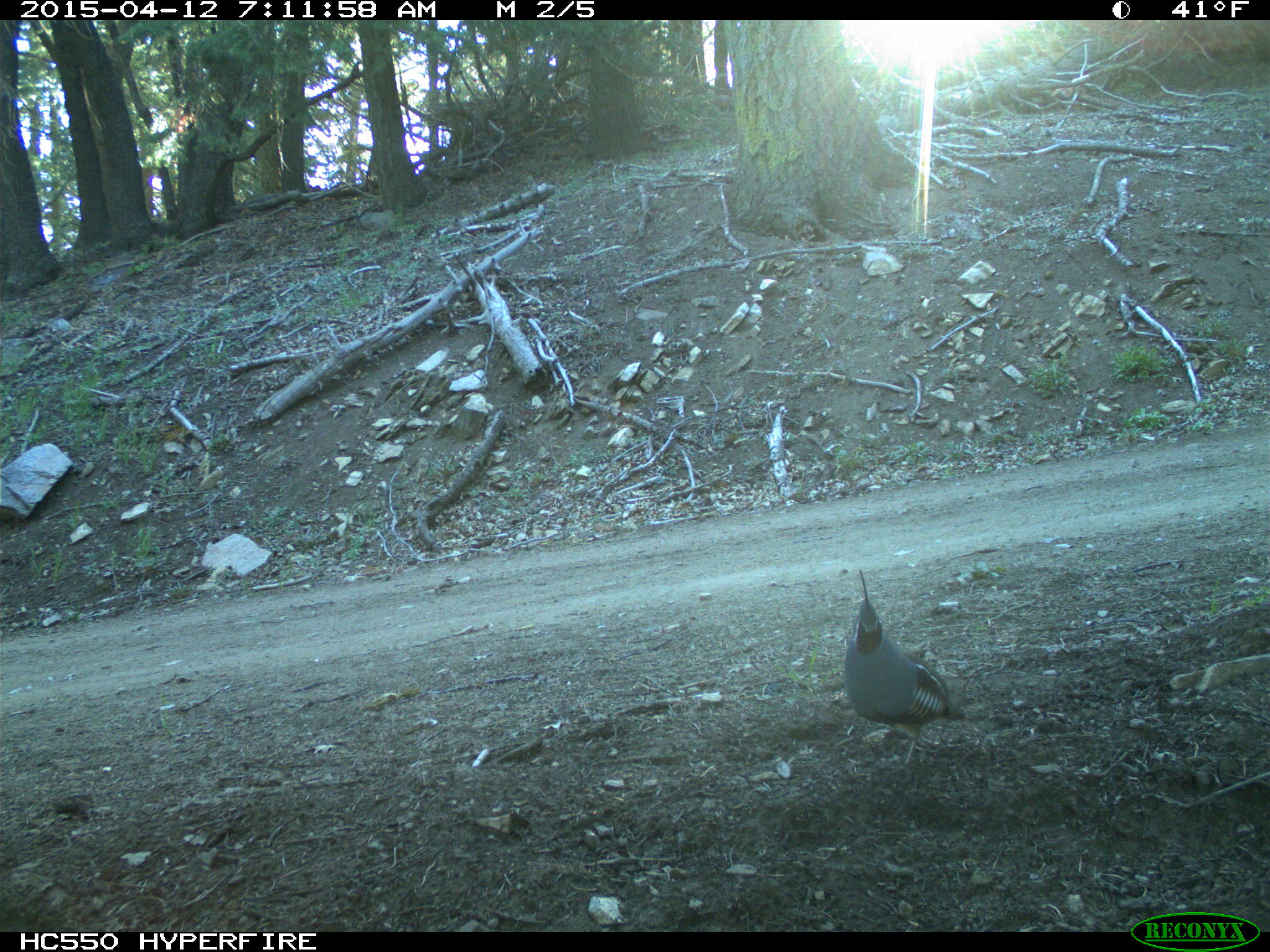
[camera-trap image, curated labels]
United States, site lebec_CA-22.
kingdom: Animalia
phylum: Chordata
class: Aves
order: Galliformes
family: Odontophoridae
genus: Callipepla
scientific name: Callipepla californica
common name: california quail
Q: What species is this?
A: Callipepla californica (california quail).